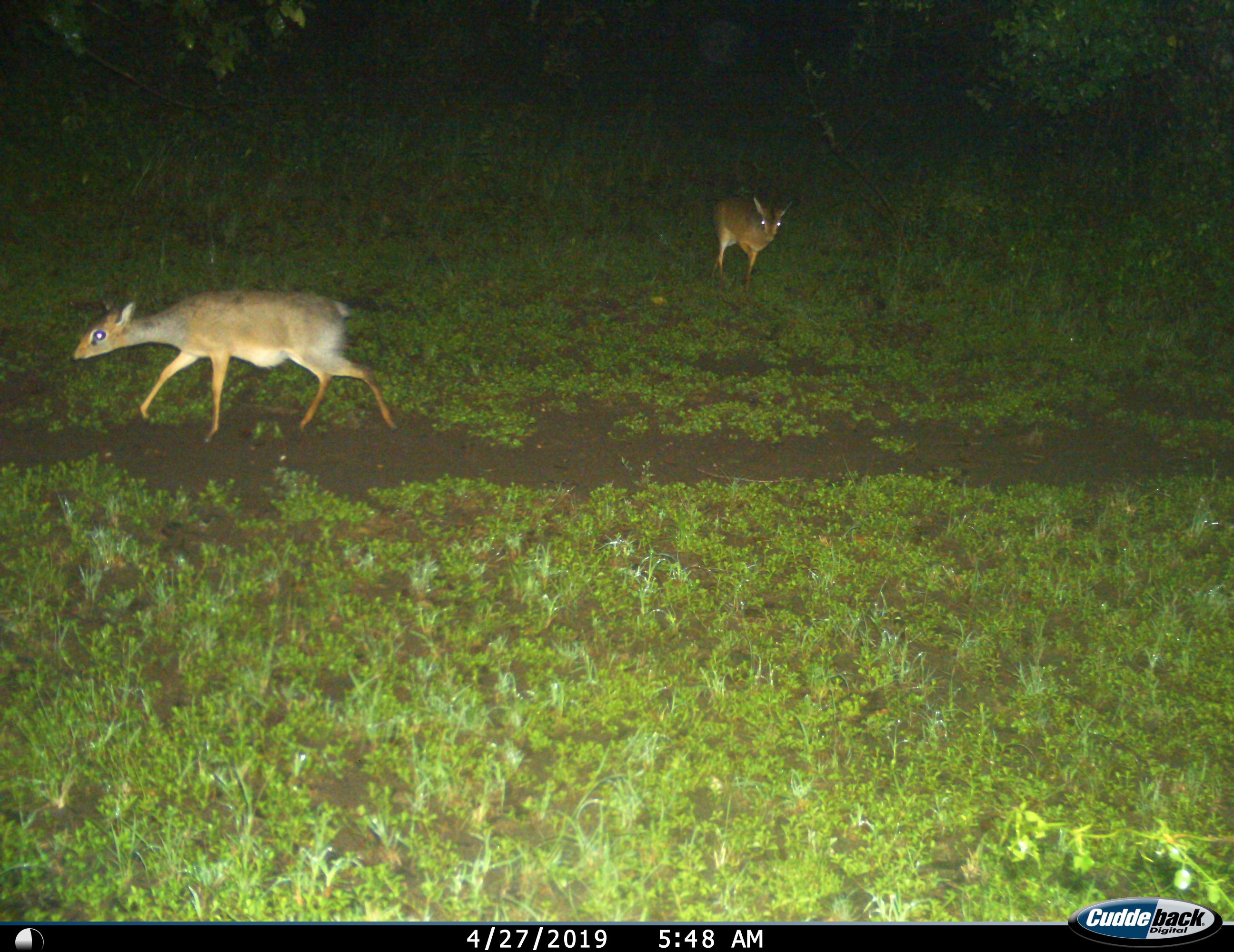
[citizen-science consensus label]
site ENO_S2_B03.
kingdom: Animalia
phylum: Chordata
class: Mammalia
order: Artiodactyla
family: Bovidae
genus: Madoqua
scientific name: Madoqua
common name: dik-dik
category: dikdik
Dikdik (dik-dik) (Madoqua), count 2. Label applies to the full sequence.